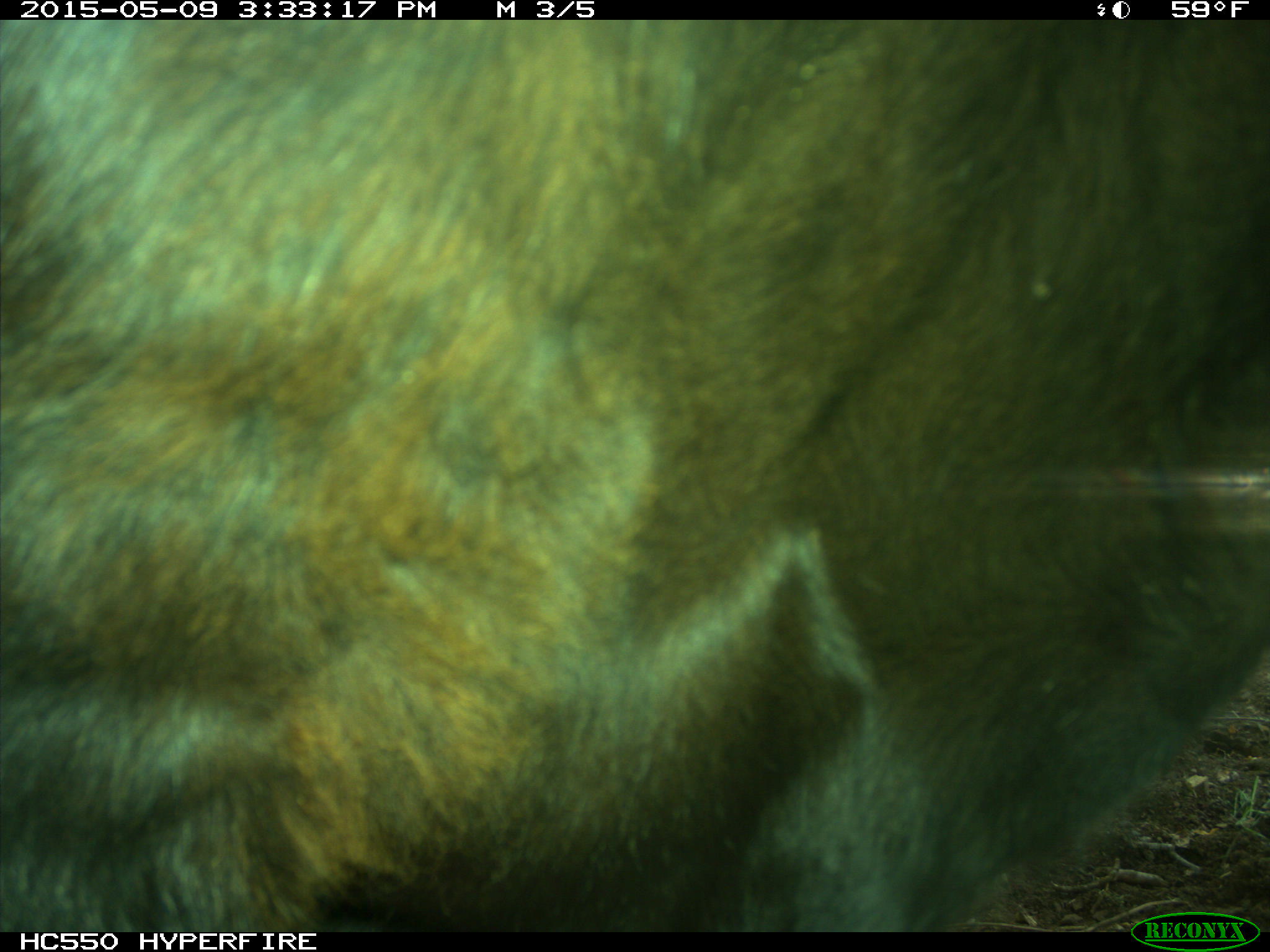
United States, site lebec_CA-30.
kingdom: Animalia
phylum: Chordata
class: Mammalia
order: Artiodactyla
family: Bovidae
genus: Bos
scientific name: Bos taurus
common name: domestic cow